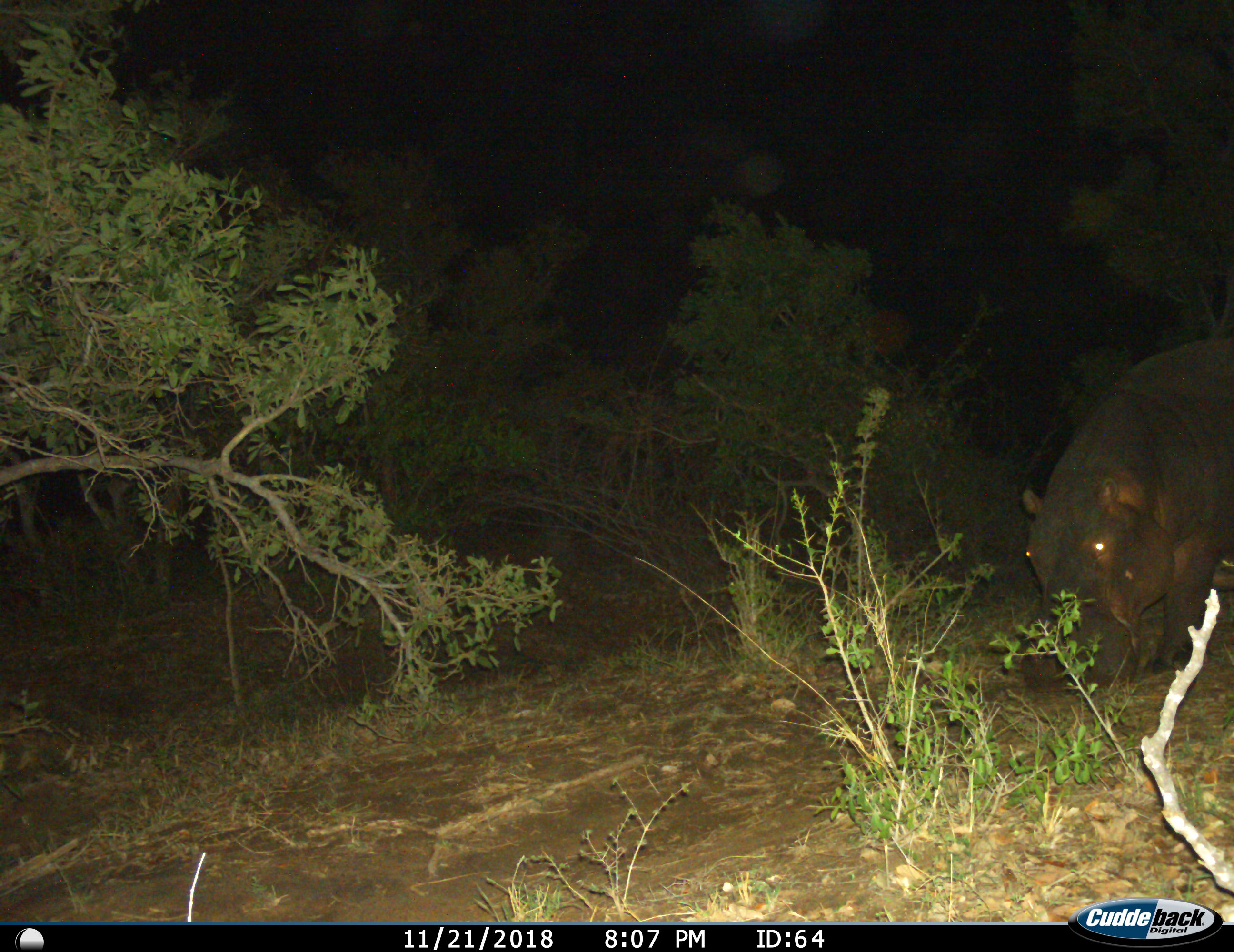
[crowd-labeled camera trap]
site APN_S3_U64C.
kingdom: Animalia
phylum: Chordata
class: Mammalia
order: Artiodactyla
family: Hippopotamidae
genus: Hippopotamus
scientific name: Hippopotamus amphibius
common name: hippopotamus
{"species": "hippopotamus (Hippopotamus amphibius)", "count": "1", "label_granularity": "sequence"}